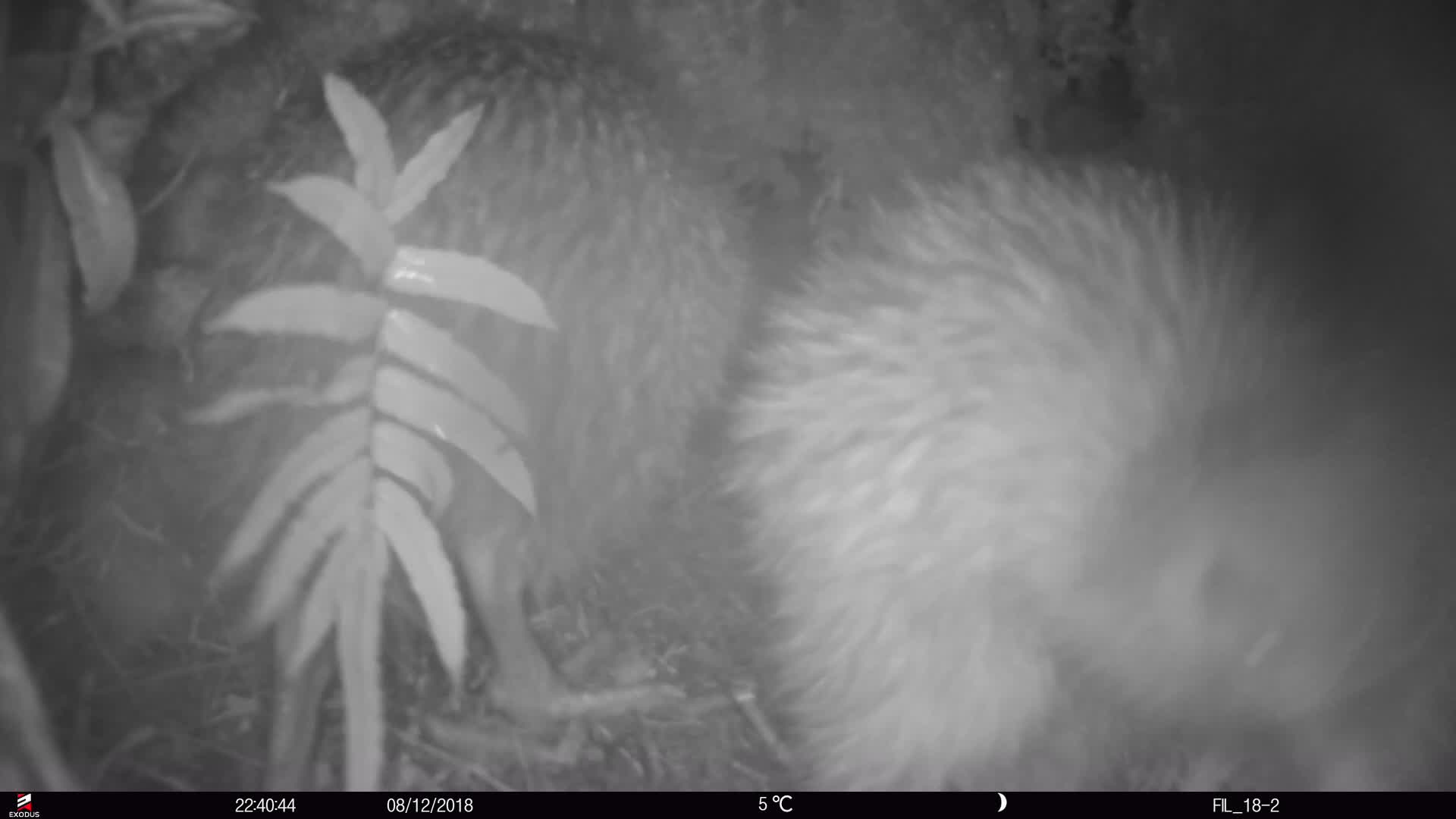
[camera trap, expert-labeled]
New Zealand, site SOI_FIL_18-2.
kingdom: Animalia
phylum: Chordata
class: Aves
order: Apterygiformes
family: Apterygidae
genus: Apteryx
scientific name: Apteryx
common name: kiwi